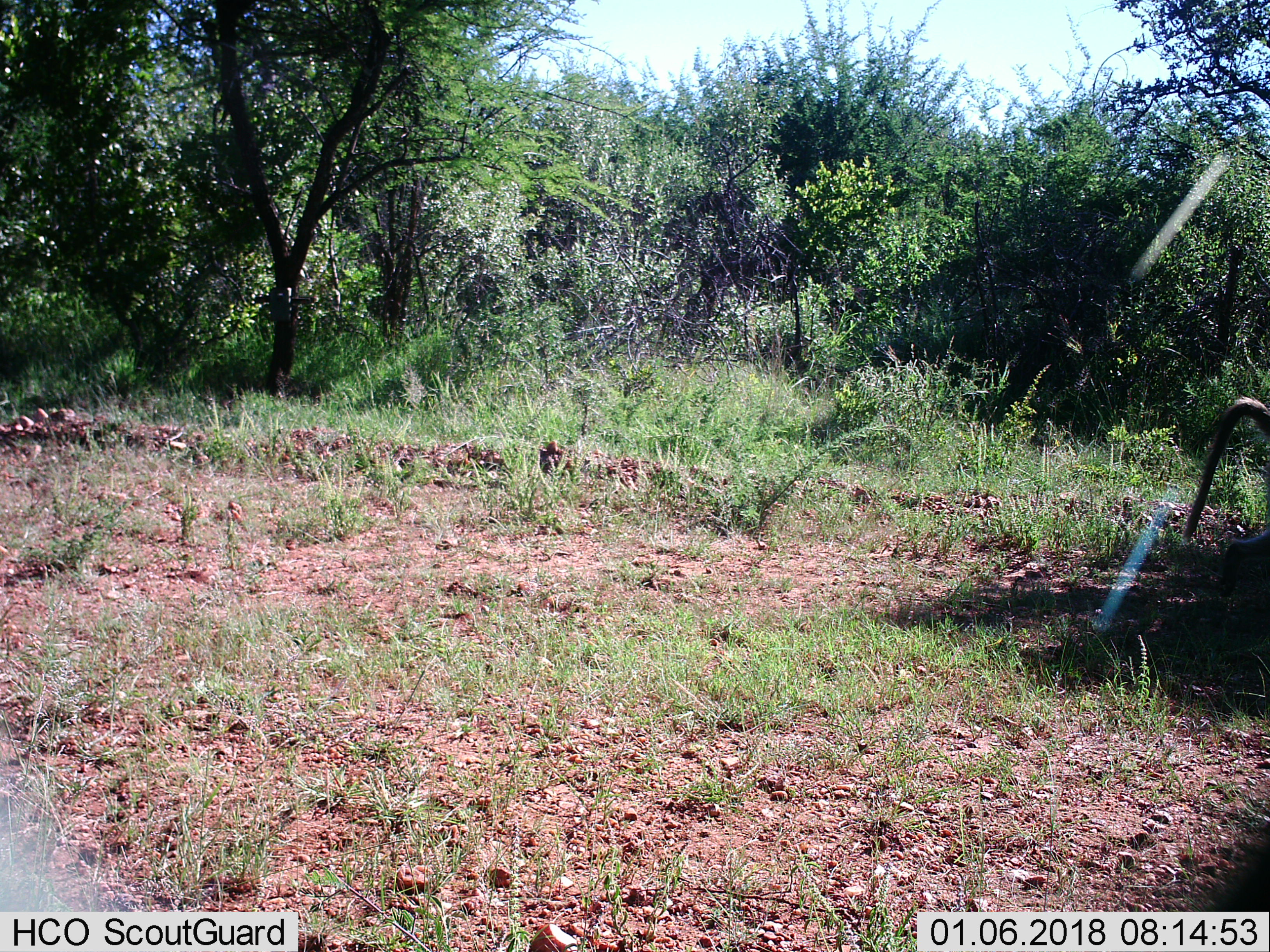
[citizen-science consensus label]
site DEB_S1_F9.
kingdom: Animalia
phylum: Chordata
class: Mammalia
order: Primates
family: Cercopithecidae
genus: Papio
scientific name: Papio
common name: baboon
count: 1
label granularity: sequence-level